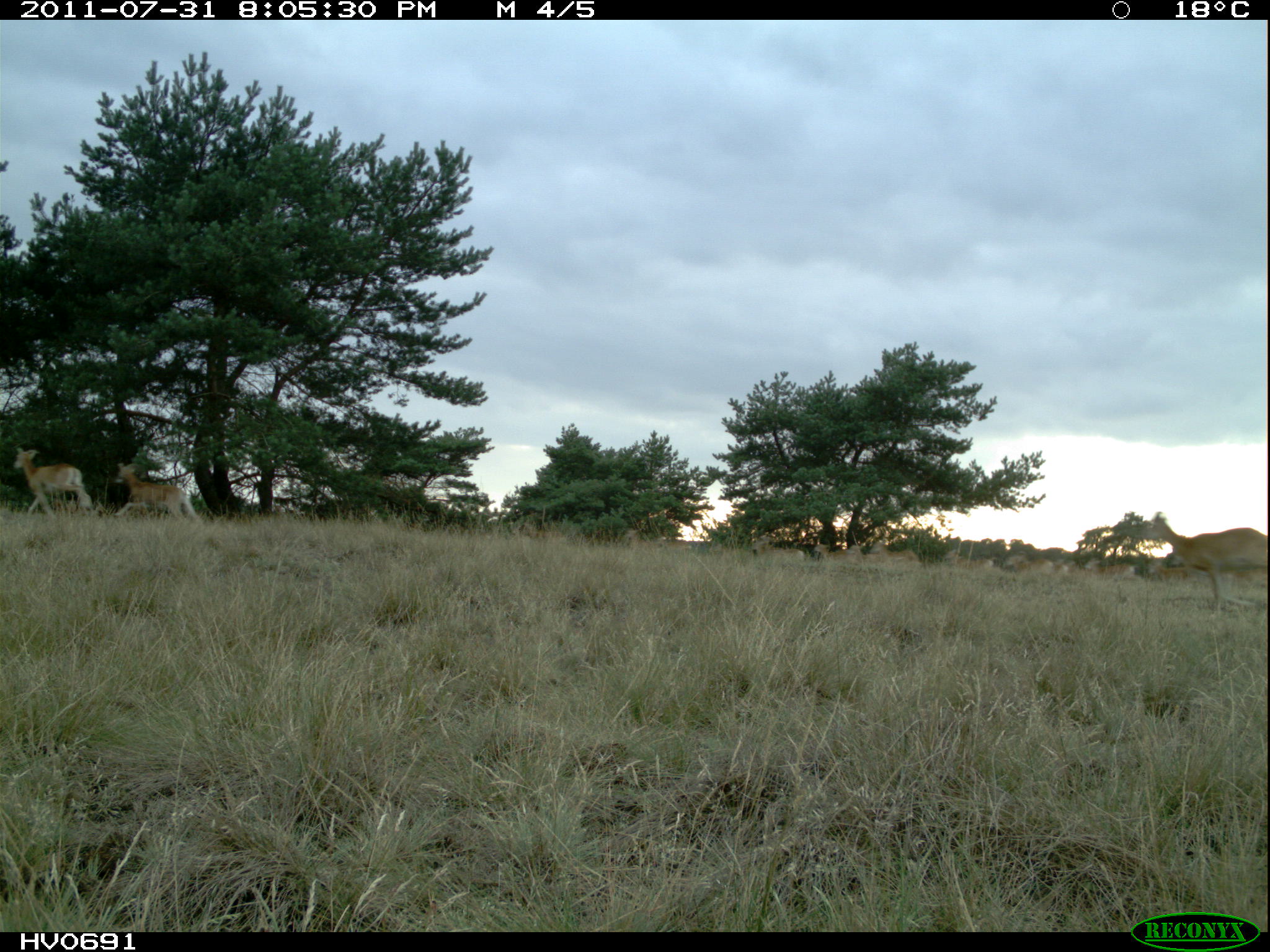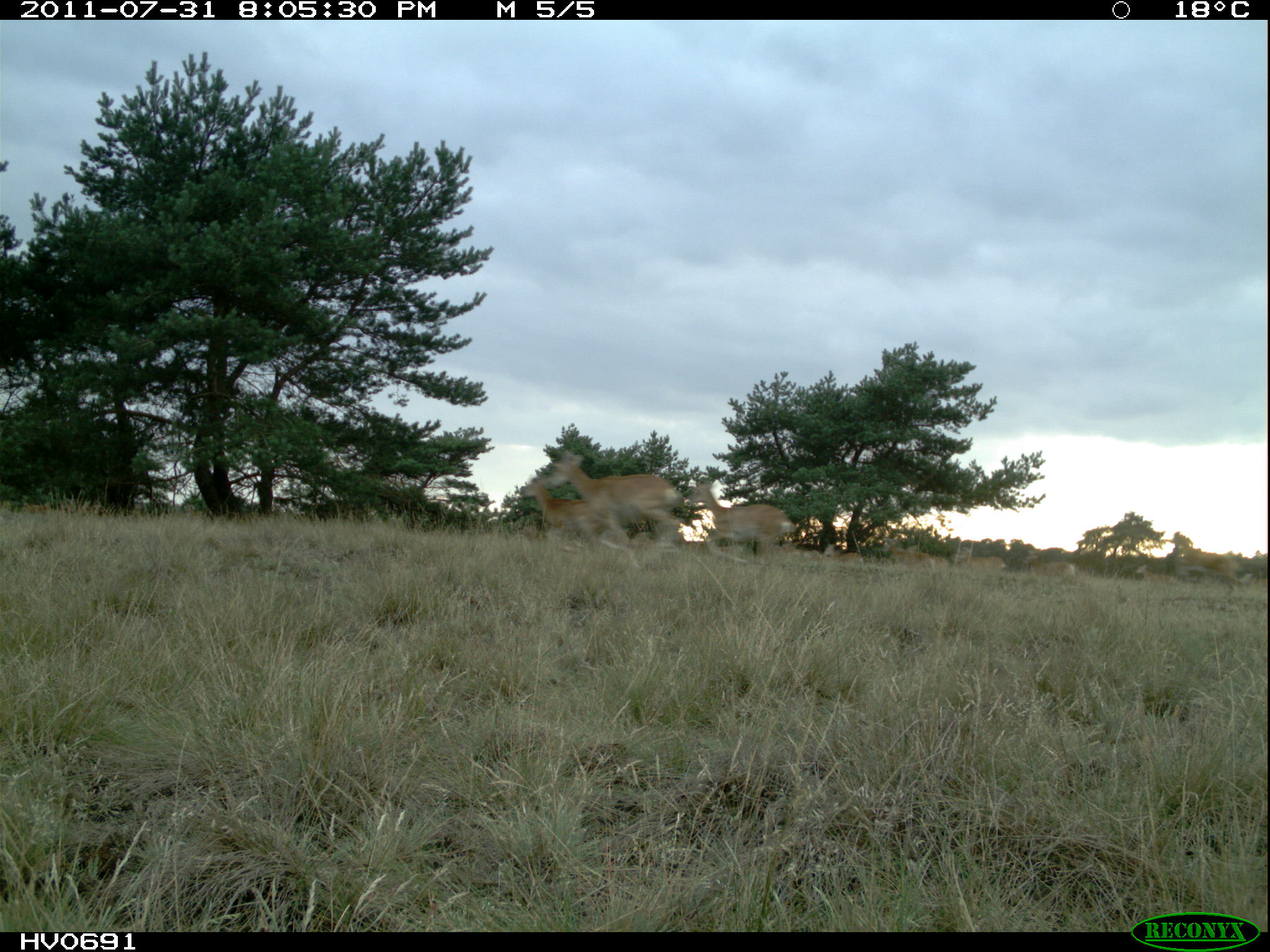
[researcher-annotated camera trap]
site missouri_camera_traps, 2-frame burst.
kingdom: Animalia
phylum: Chordata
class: Mammalia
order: Artiodactyla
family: Bovidae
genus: Ovis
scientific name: Ovis ammon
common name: mouflon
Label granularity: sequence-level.